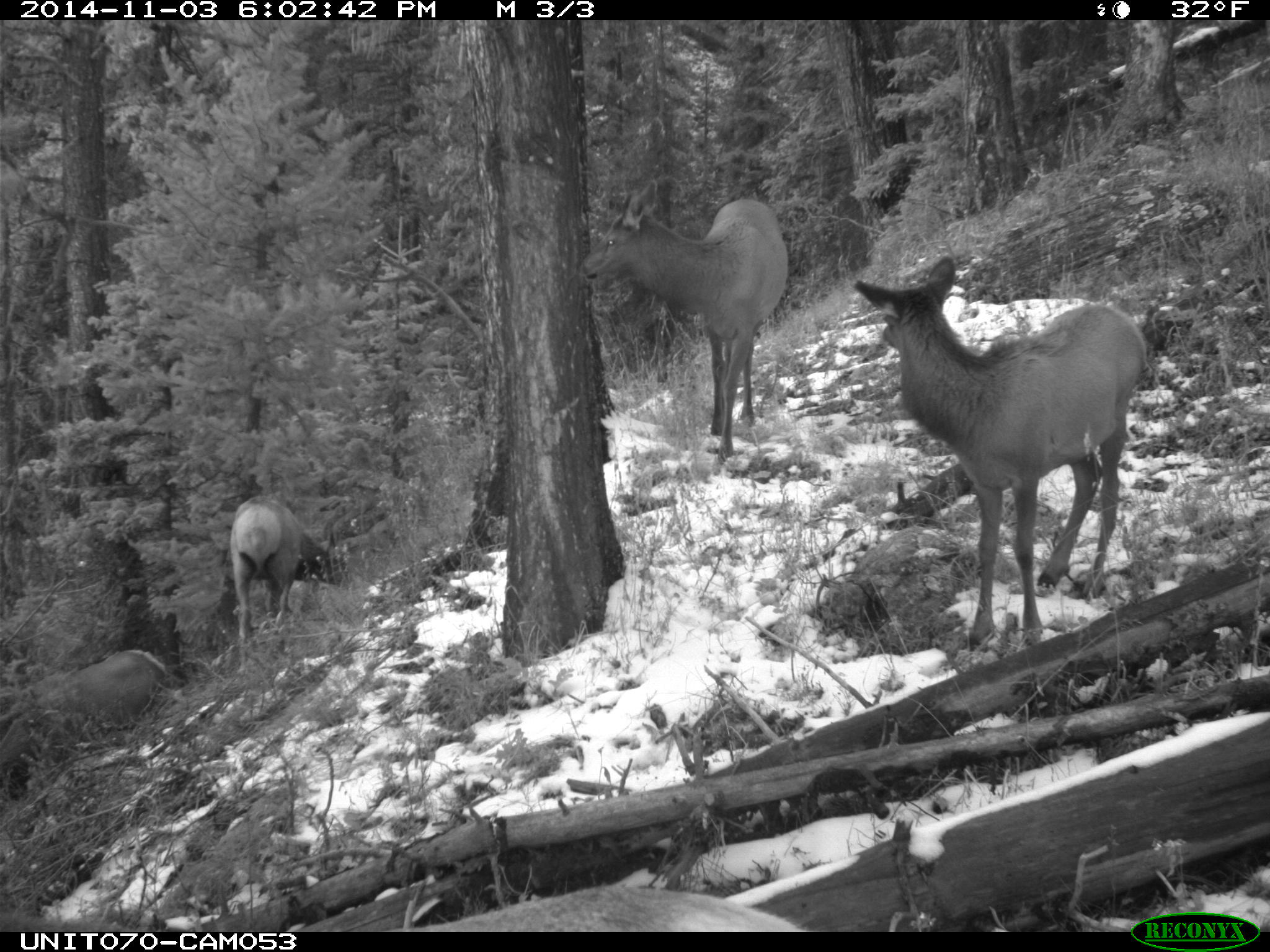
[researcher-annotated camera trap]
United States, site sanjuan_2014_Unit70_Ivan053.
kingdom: Animalia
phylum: Chordata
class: Mammalia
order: Artiodactyla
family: Cervidae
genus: Cervus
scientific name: Cervus elaphus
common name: red deer